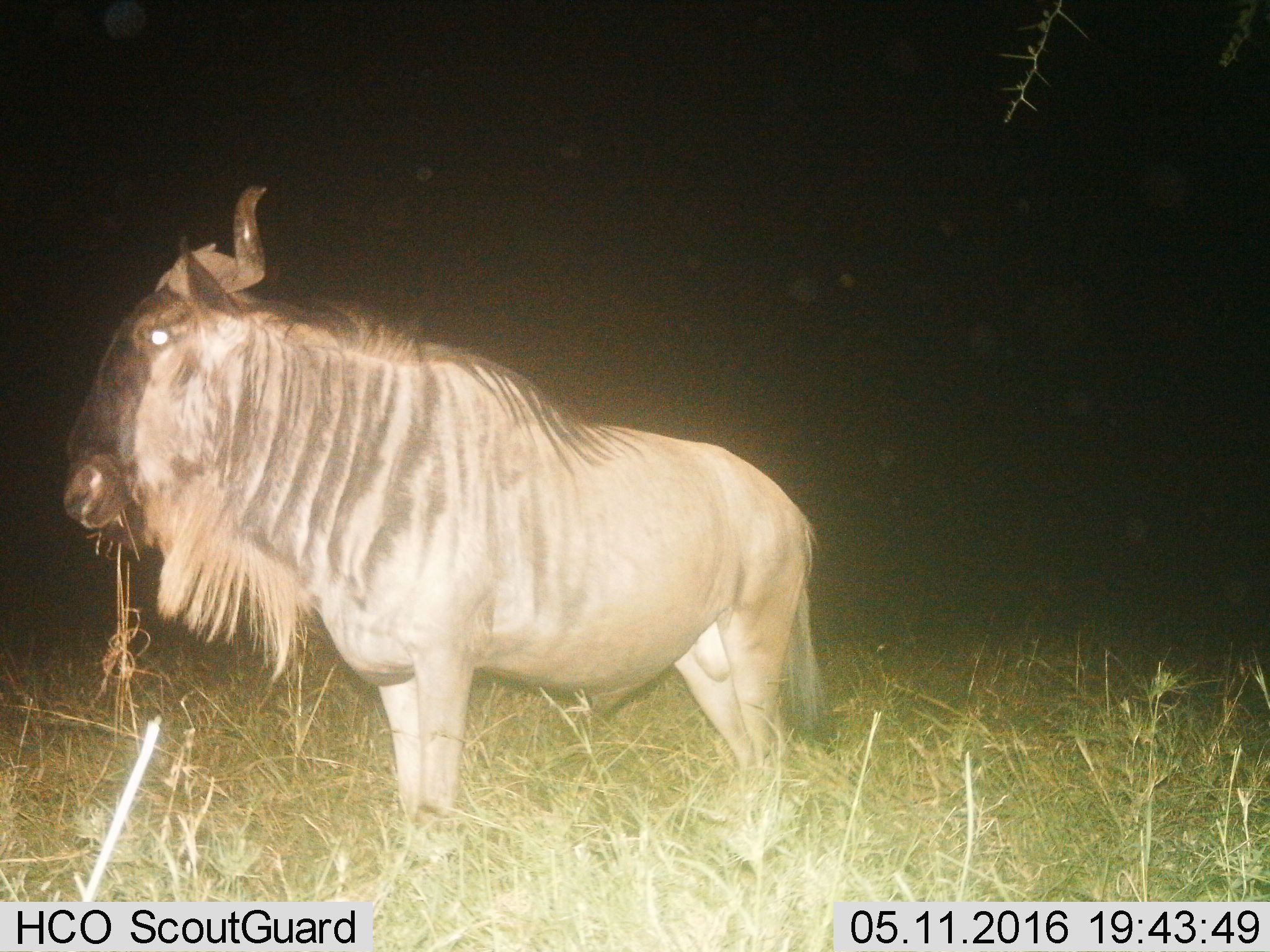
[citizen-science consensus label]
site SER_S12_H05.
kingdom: Animalia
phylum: Chordata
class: Mammalia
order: Artiodactyla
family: Bovidae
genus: Connochaetes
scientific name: Connochaetes taurinus taurinus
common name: blue wildebeest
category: wildebeestblue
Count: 1.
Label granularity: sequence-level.